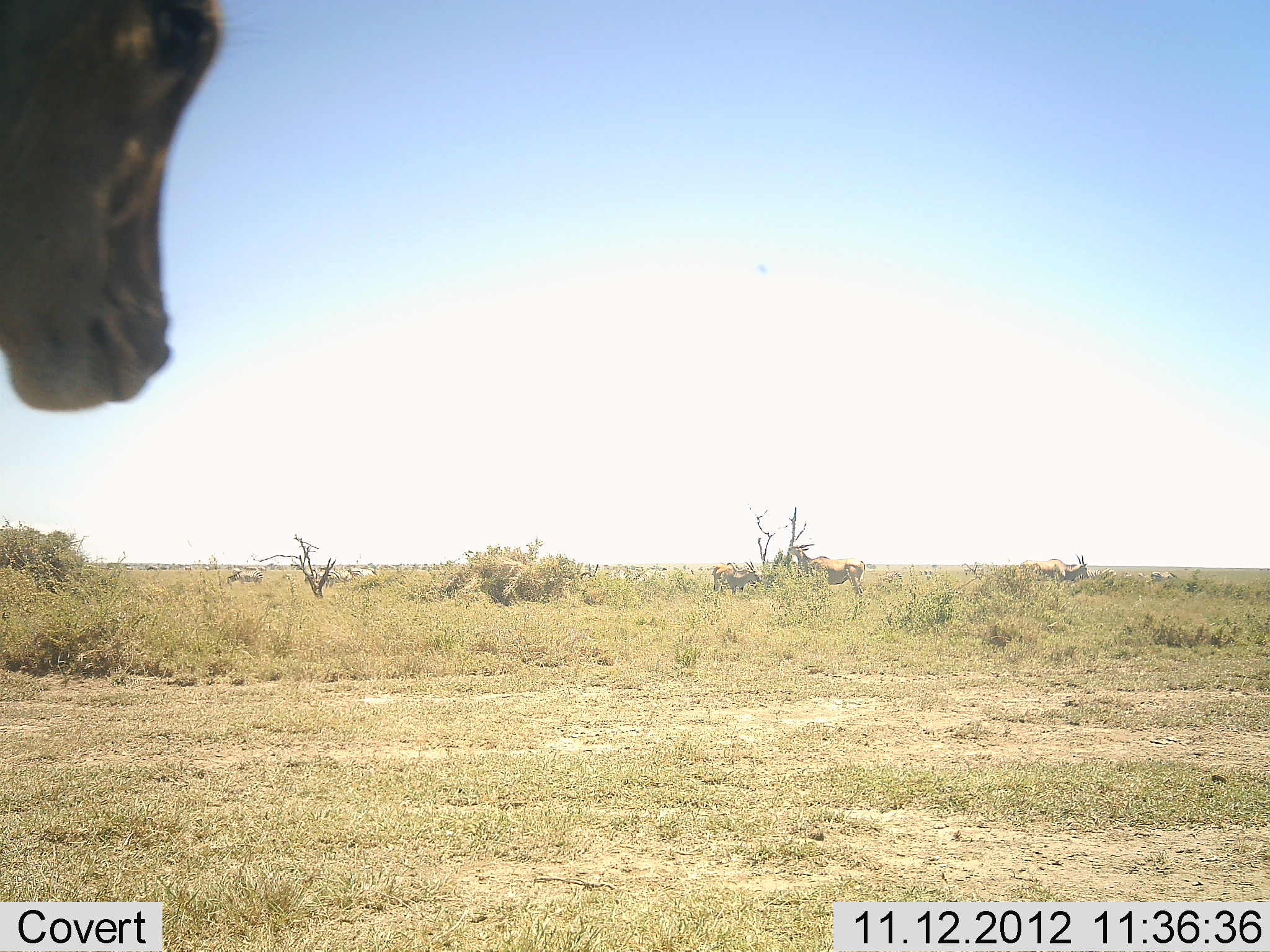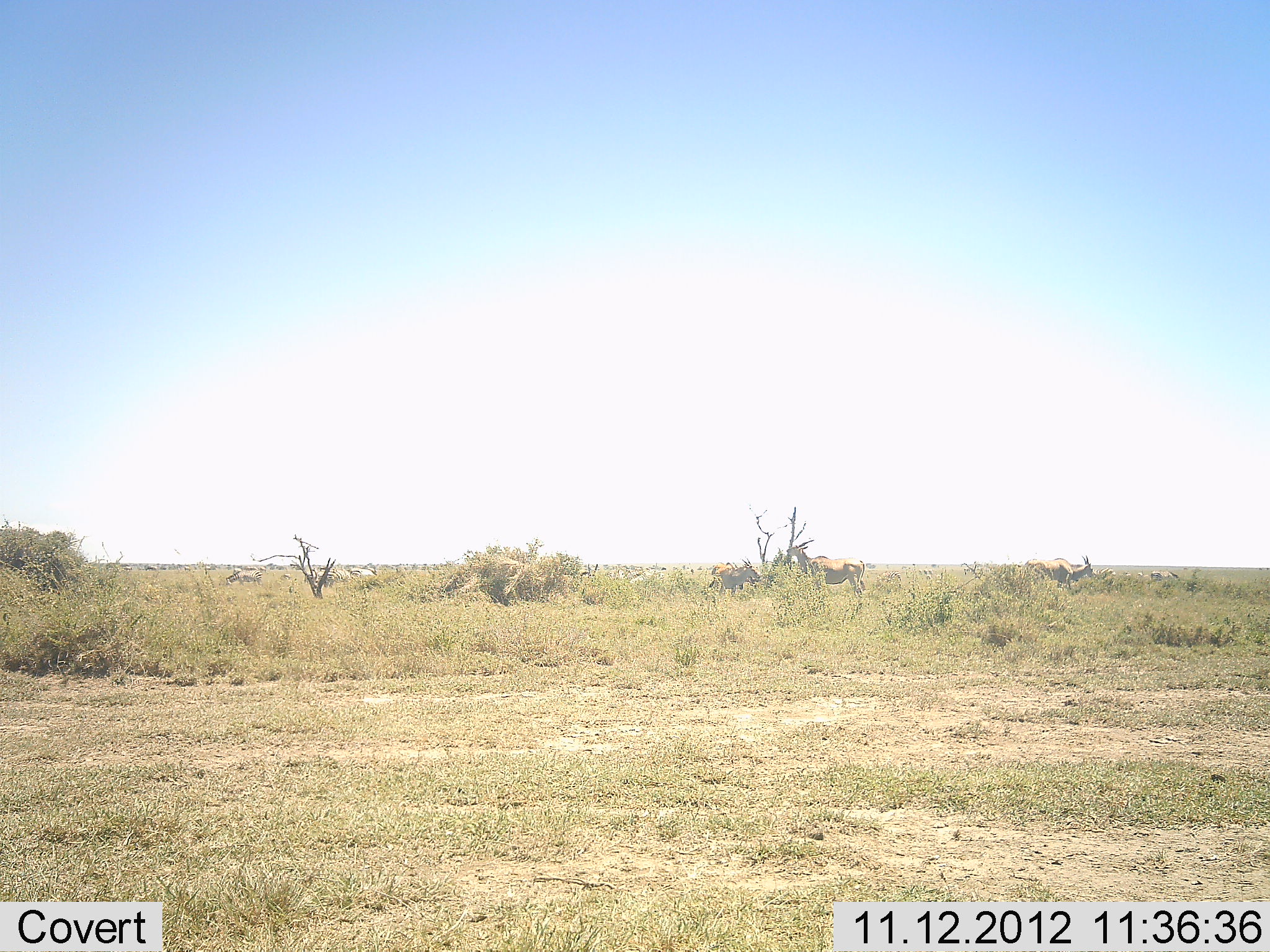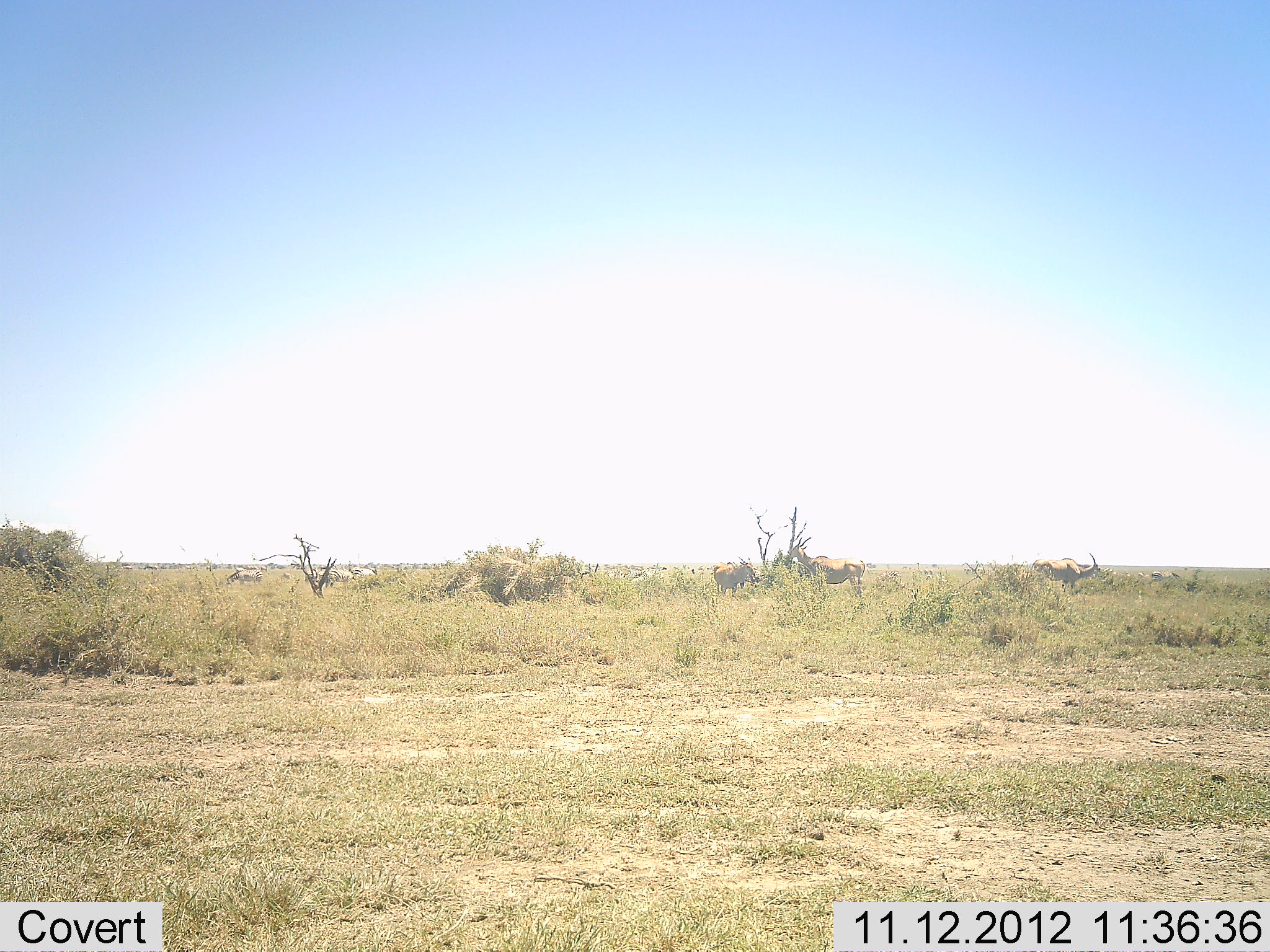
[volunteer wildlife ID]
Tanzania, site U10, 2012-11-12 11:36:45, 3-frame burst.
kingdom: Animalia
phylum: Chordata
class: Mammalia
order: Artiodactyla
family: Bovidae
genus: Tragelaphus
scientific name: Tragelaphus oryx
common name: eland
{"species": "eland (Tragelaphus oryx)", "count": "4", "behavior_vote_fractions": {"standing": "70%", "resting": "0%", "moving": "70%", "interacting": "0%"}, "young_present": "0%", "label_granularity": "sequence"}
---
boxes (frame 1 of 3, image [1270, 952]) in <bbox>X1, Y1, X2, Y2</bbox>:
animal: <bbox>0, 0, 234, 418</bbox>; <bbox>787, 541, 869, 599</bbox>; <bbox>1017, 555, 1091, 588</bbox>; <bbox>709, 560, 760, 592</bbox>; <bbox>615, 565, 669, 594</bbox>; <bbox>1076, 567, 1119, 588</bbox>; <bbox>225, 567, 263, 590</bbox>; <bbox>320, 567, 356, 588</bbox>; <bbox>1135, 571, 1182, 586</bbox>; <bbox>348, 565, 383, 585</bbox>; <bbox>883, 570, 906, 589</bbox>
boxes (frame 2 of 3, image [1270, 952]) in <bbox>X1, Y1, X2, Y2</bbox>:
animal: <bbox>786, 539, 867, 599</bbox>; <bbox>1024, 554, 1098, 593</bbox>; <bbox>709, 559, 763, 601</bbox>; <bbox>558, 560, 600, 591</bbox>; <bbox>606, 566, 667, 587</bbox>; <bbox>311, 567, 353, 588</bbox>; <bbox>874, 568, 907, 594</bbox>; <bbox>223, 568, 264, 588</bbox>; <bbox>1147, 569, 1180, 588</bbox>; <bbox>1121, 568, 1150, 587</bbox>; <bbox>348, 567, 378, 582</bbox>; <bbox>1091, 566, 1117, 582</bbox>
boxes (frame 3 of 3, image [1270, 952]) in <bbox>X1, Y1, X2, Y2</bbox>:
animal: <bbox>787, 536, 868, 597</bbox>; <bbox>1030, 552, 1102, 592</bbox>; <bbox>712, 558, 758, 594</bbox>; <bbox>305, 567, 352, 587</bbox>; <bbox>1136, 570, 1181, 587</bbox>; <bbox>227, 567, 263, 587</bbox>; <bbox>345, 563, 380, 583</bbox>; <bbox>872, 569, 902, 590</bbox>